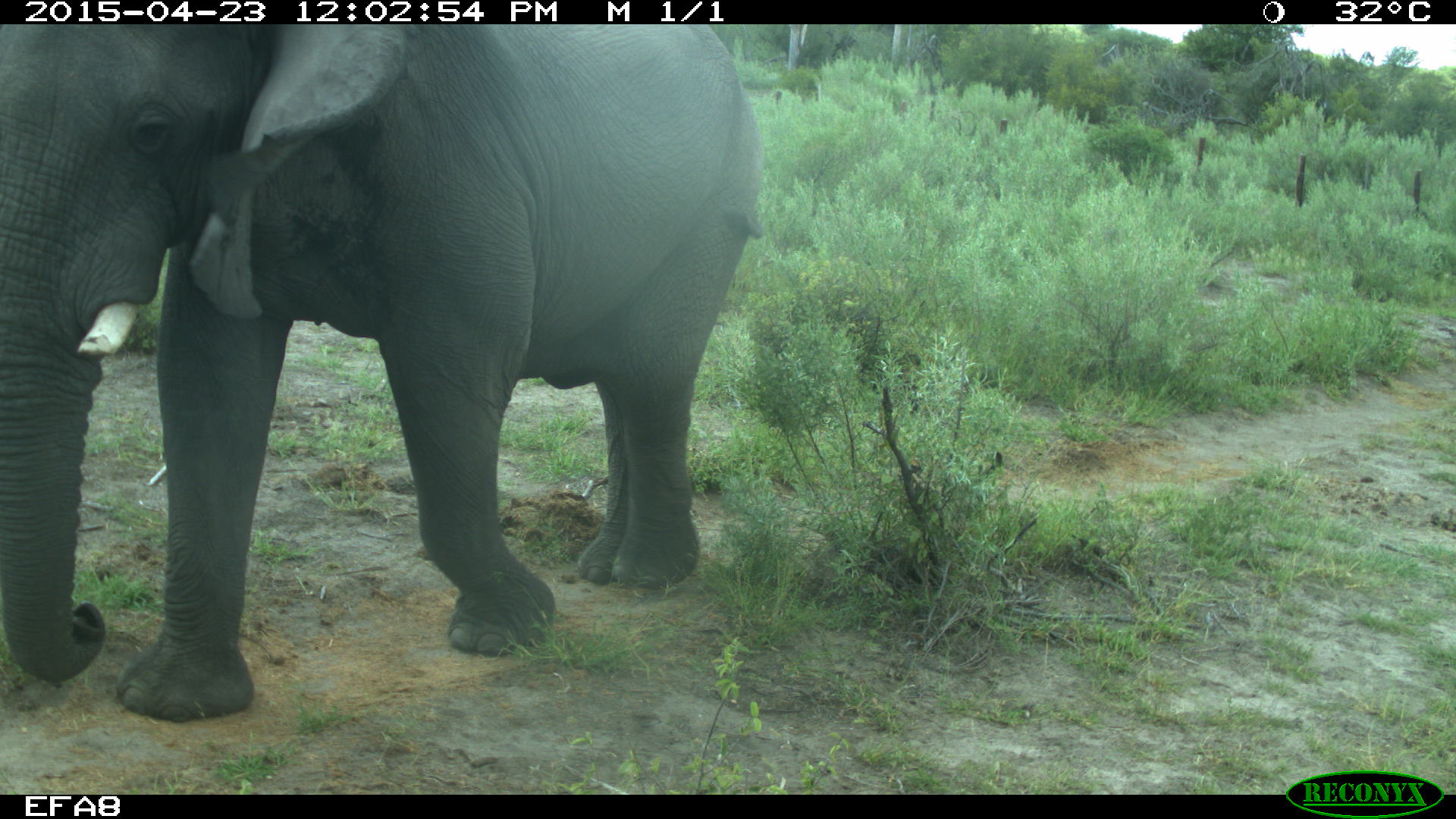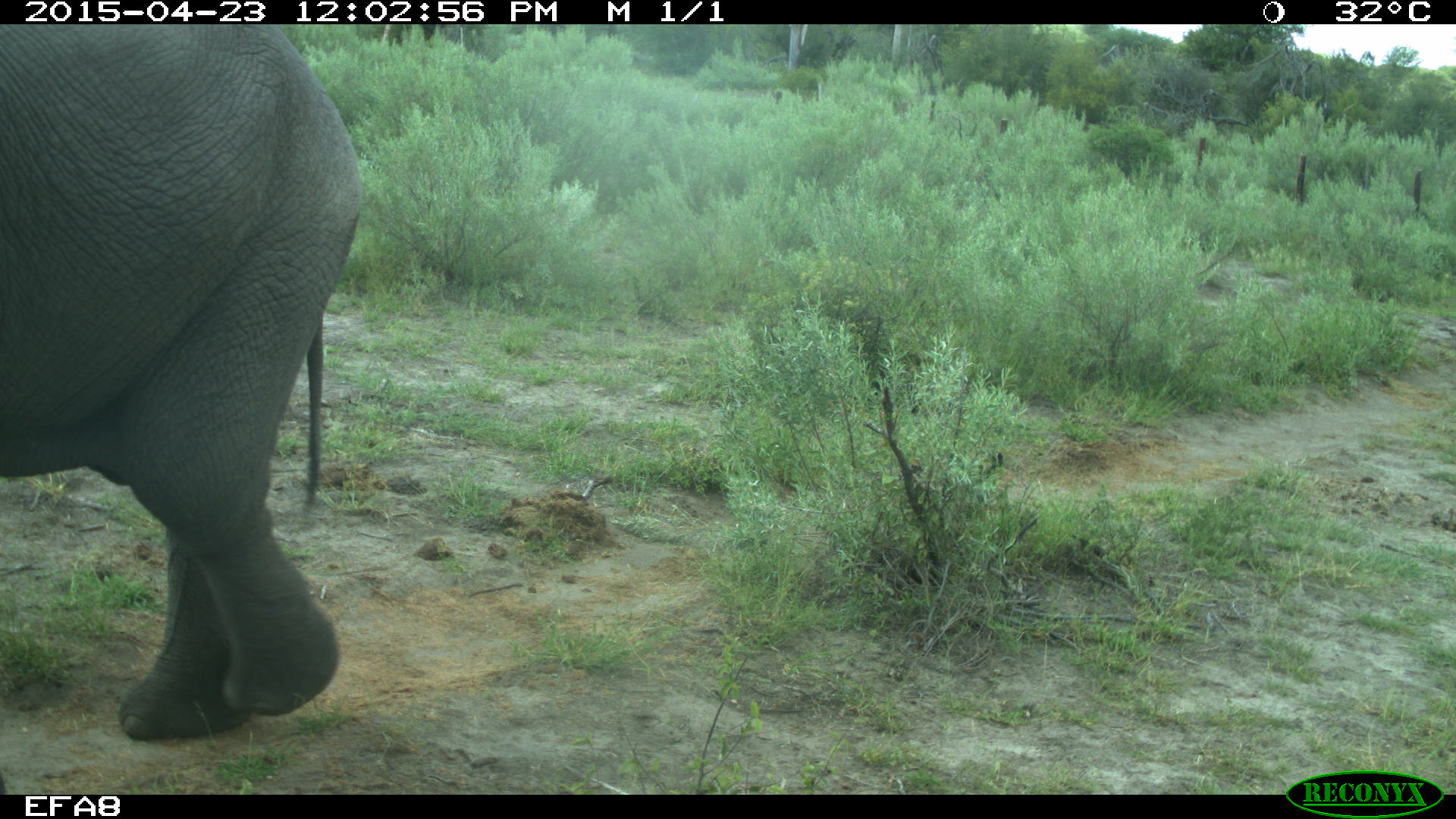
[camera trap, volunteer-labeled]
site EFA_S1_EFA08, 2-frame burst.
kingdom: Animalia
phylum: Chordata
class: Mammalia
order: Proboscidea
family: Elephantidae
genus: Loxodonta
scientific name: Loxodonta africana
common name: african bush elephant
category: elephant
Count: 1.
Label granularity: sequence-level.